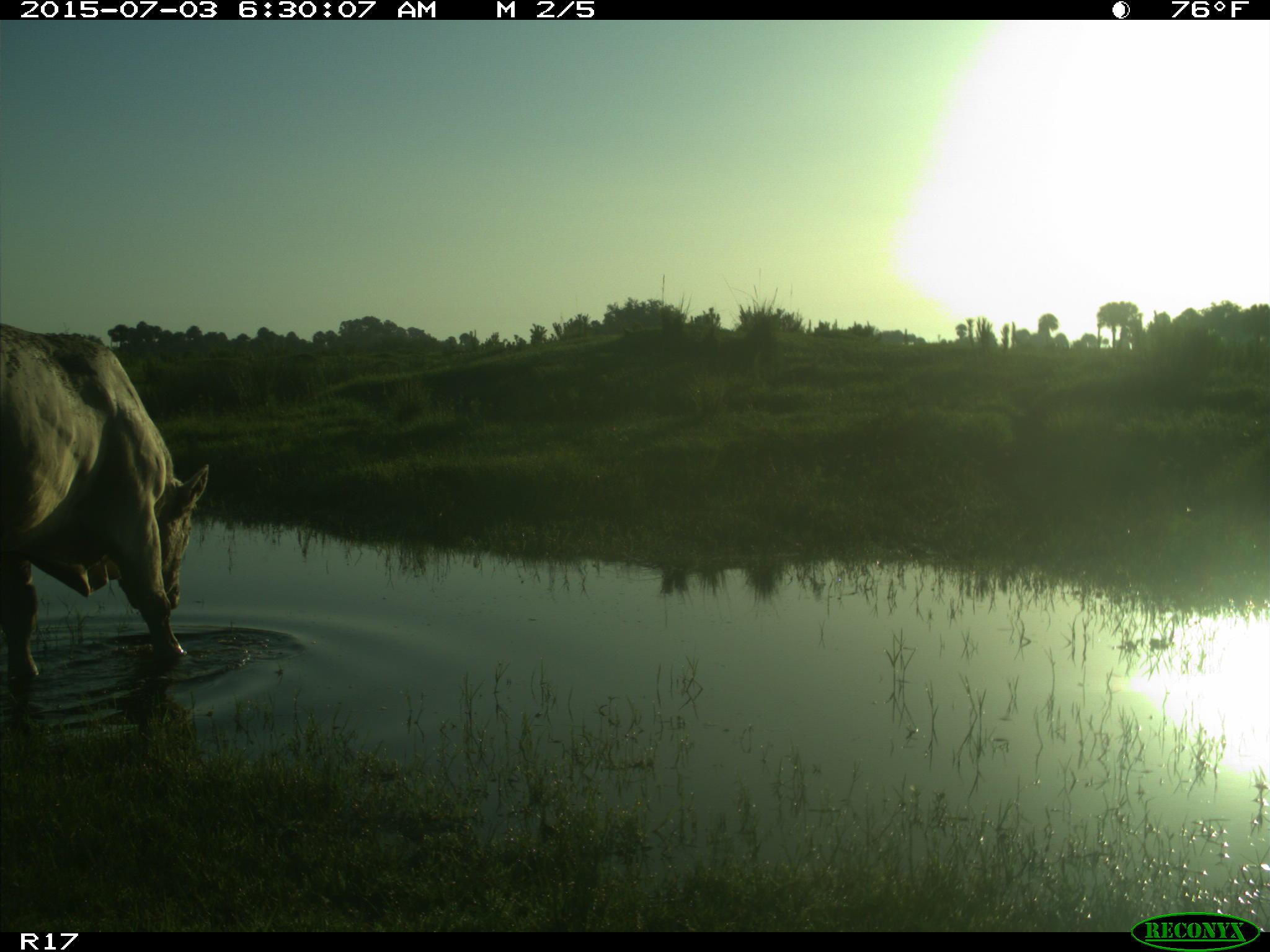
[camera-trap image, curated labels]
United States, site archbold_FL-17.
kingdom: Animalia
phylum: Chordata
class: Mammalia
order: Artiodactyla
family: Bovidae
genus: Bos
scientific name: Bos taurus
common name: domestic cow